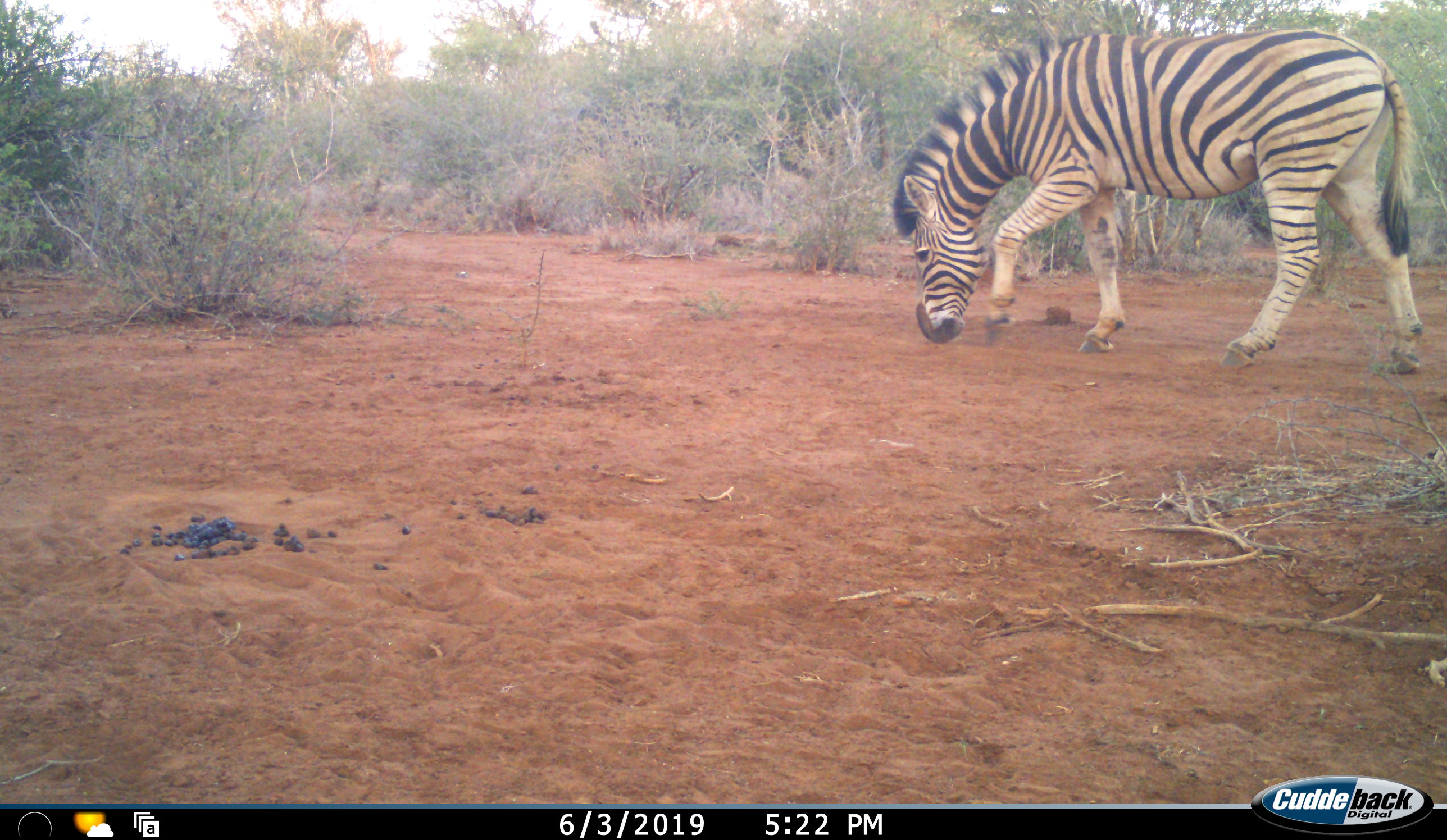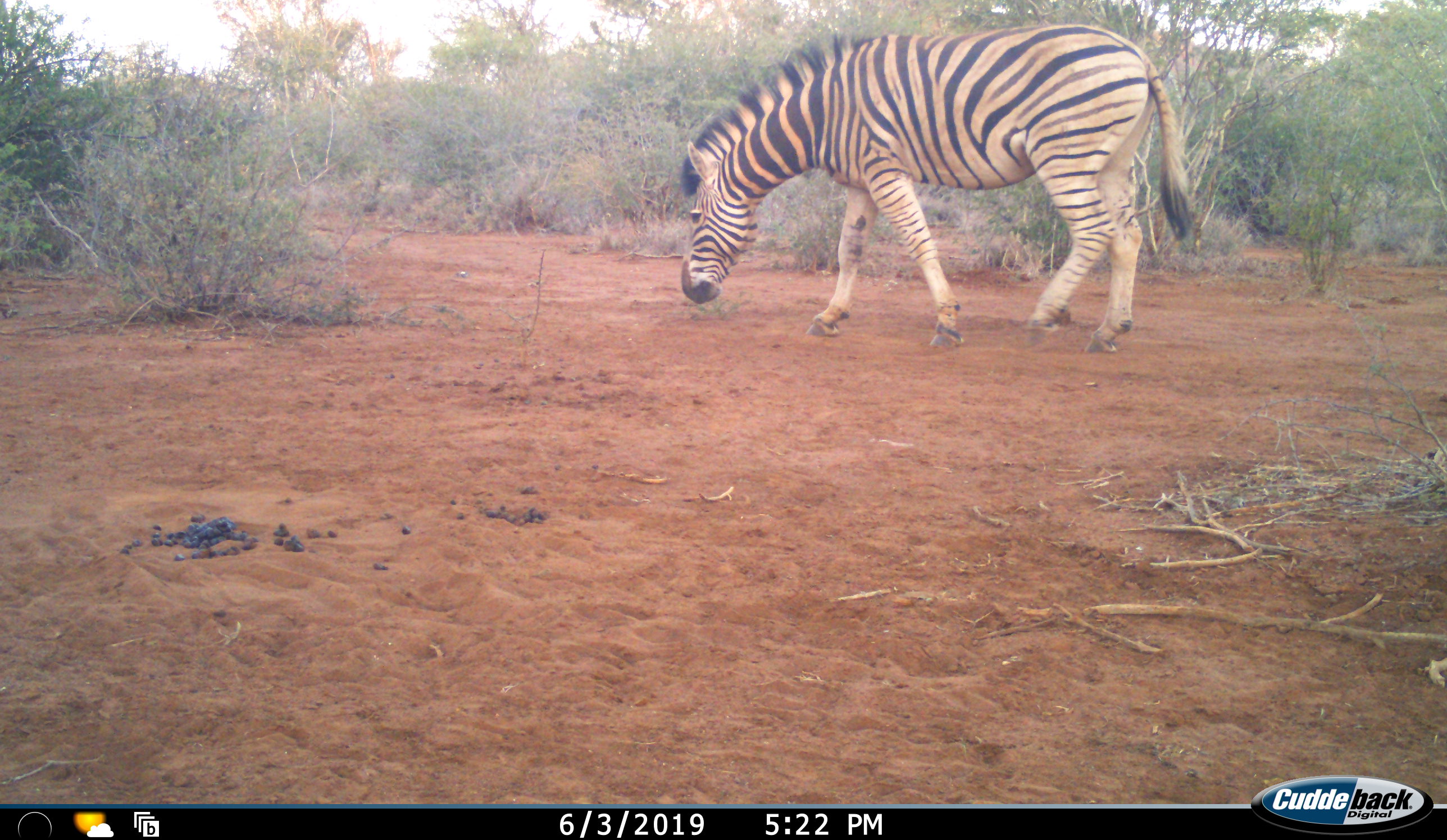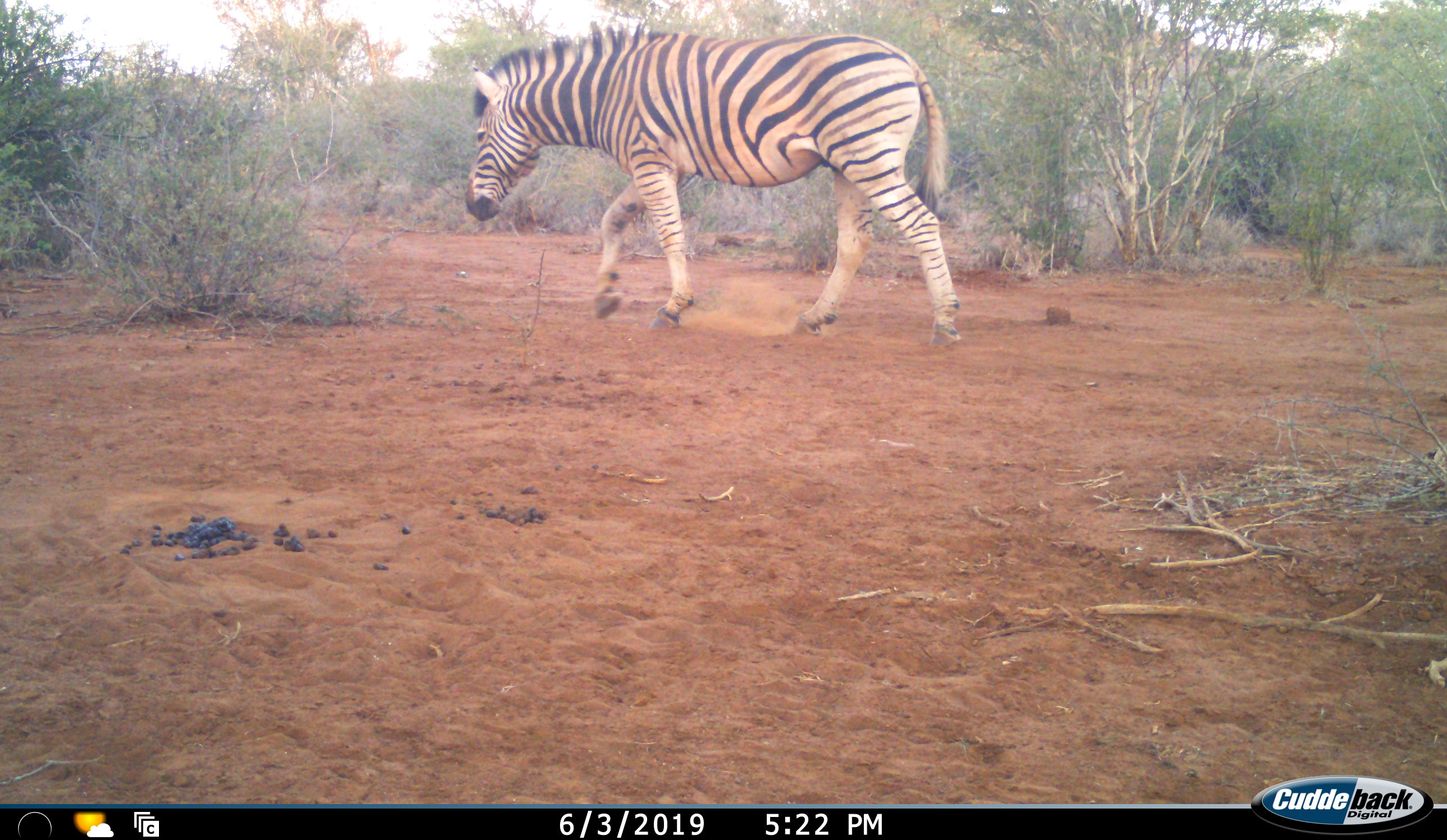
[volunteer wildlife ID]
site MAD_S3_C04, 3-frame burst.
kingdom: Animalia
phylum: Chordata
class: Mammalia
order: Perissodactyla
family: Equidae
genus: Equus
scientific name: Equus quagga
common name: plains zebra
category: zebraplains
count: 1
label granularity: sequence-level